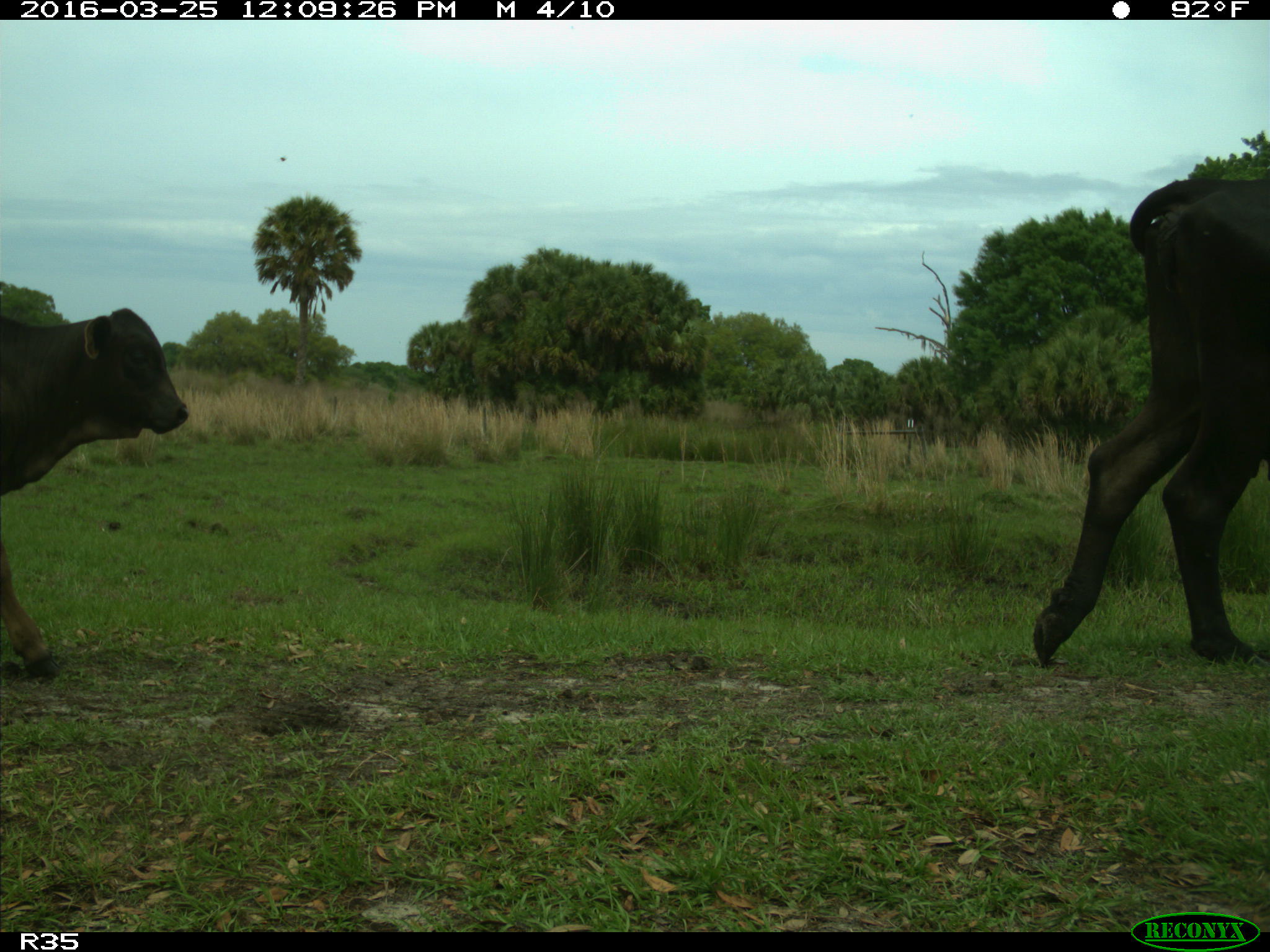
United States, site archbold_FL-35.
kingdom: Animalia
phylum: Chordata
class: Mammalia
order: Artiodactyla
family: Bovidae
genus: Bos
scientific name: Bos taurus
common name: domestic cow